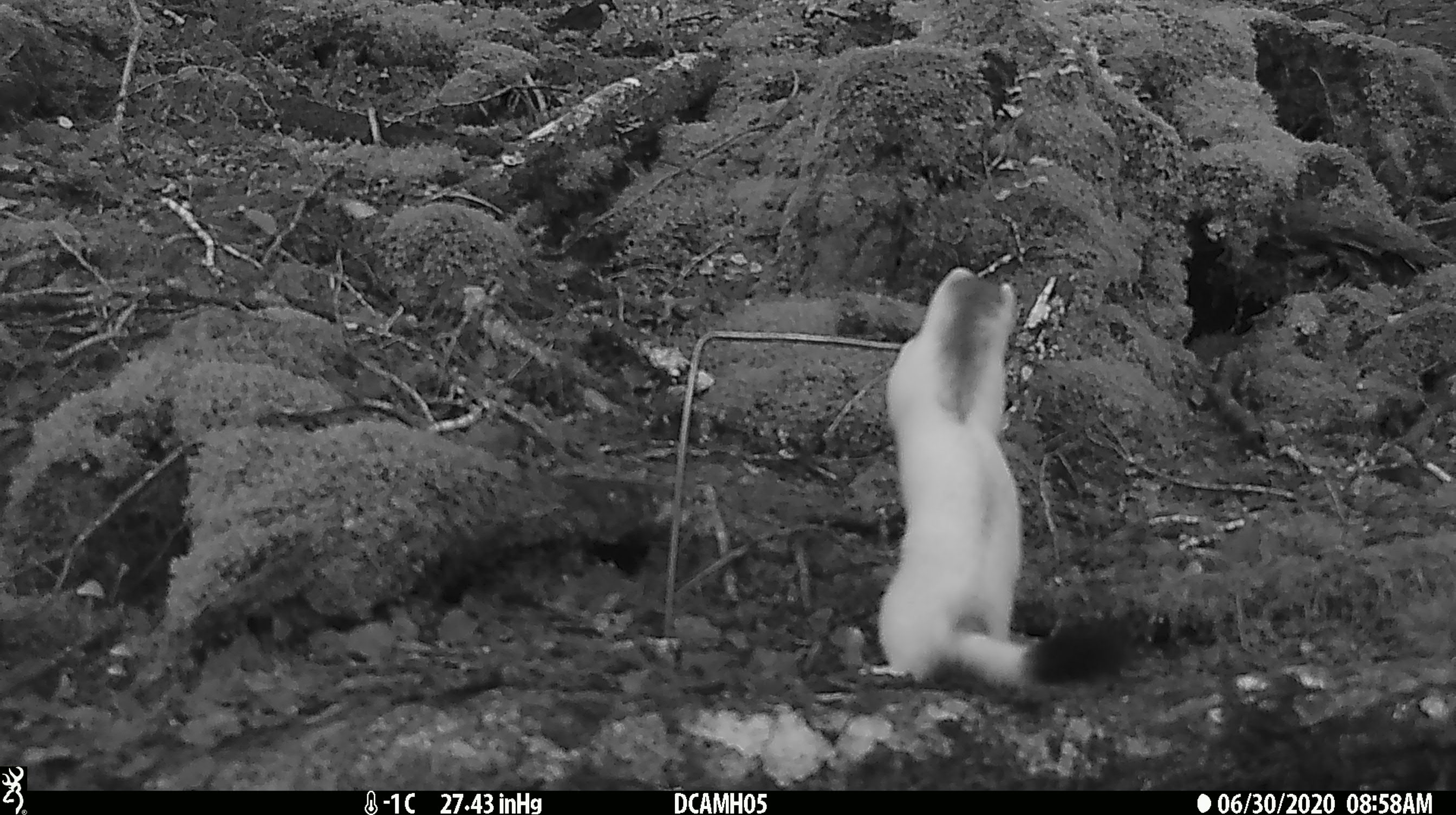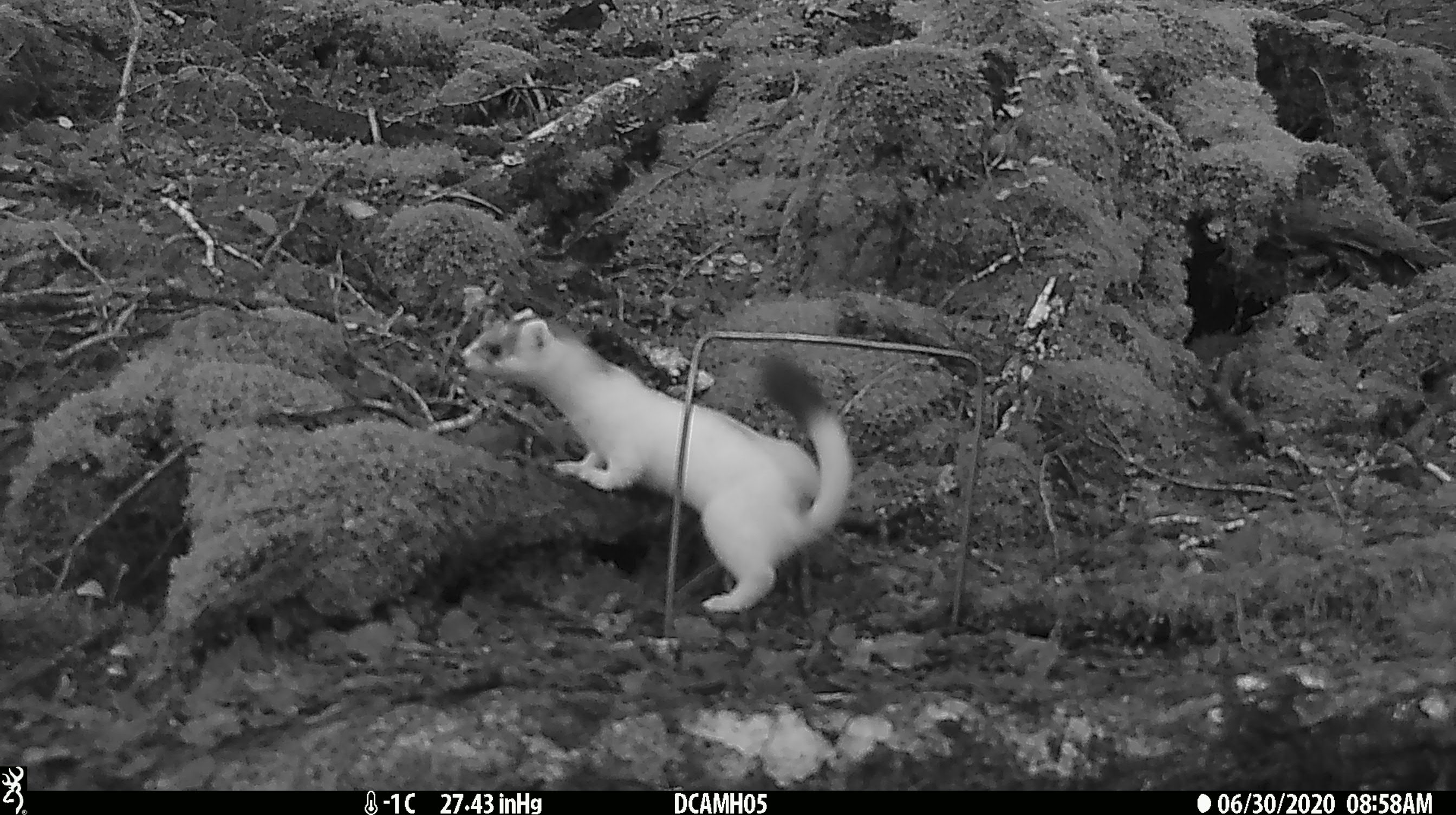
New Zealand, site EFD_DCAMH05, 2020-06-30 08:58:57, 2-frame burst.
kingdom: Animalia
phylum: Chordata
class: Mammalia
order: Carnivora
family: Mustelidae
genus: Mustela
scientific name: Mustela erminea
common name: stoat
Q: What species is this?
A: Stoat (Mustela erminea).